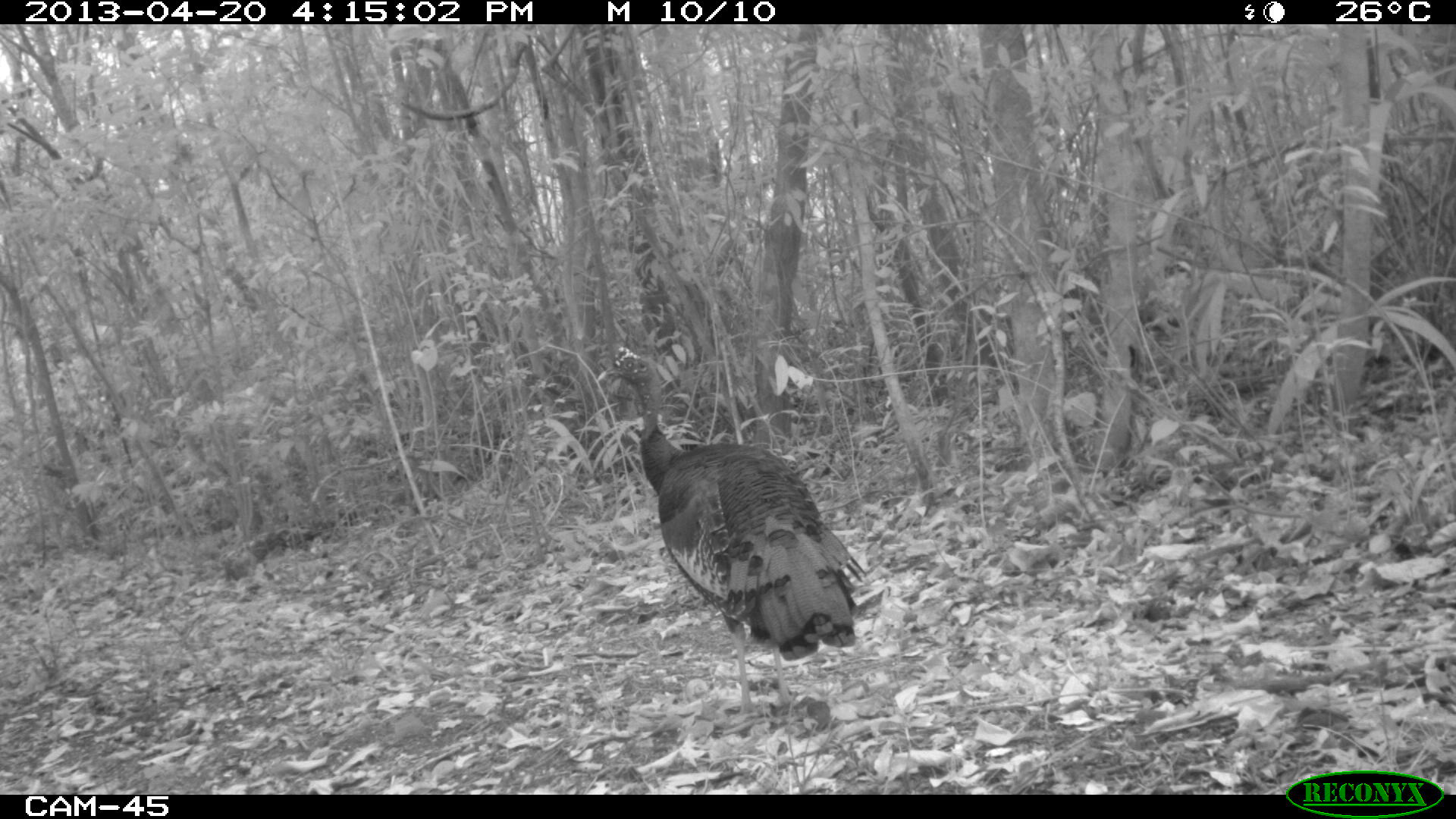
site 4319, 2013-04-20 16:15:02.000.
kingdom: Animalia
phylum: Chordata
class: Aves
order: Galliformes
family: Phasianidae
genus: Meleagris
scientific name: Meleagris ocellata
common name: ocellated turkey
Meleagris ocellata (ocellated turkey), count 1, sex male.